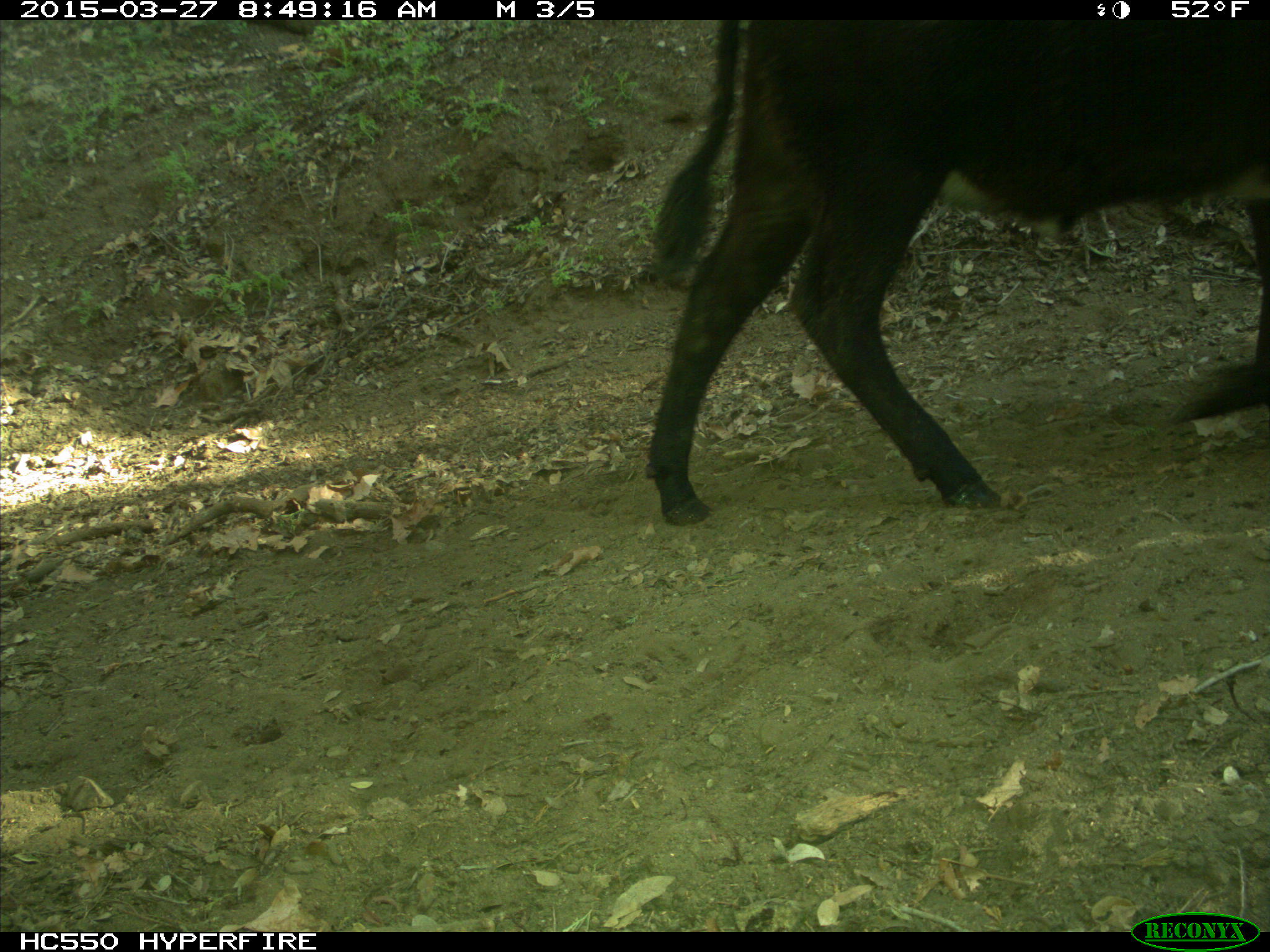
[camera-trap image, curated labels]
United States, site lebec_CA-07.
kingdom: Animalia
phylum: Chordata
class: Mammalia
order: Artiodactyla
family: Bovidae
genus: Bos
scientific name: Bos taurus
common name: domestic cow